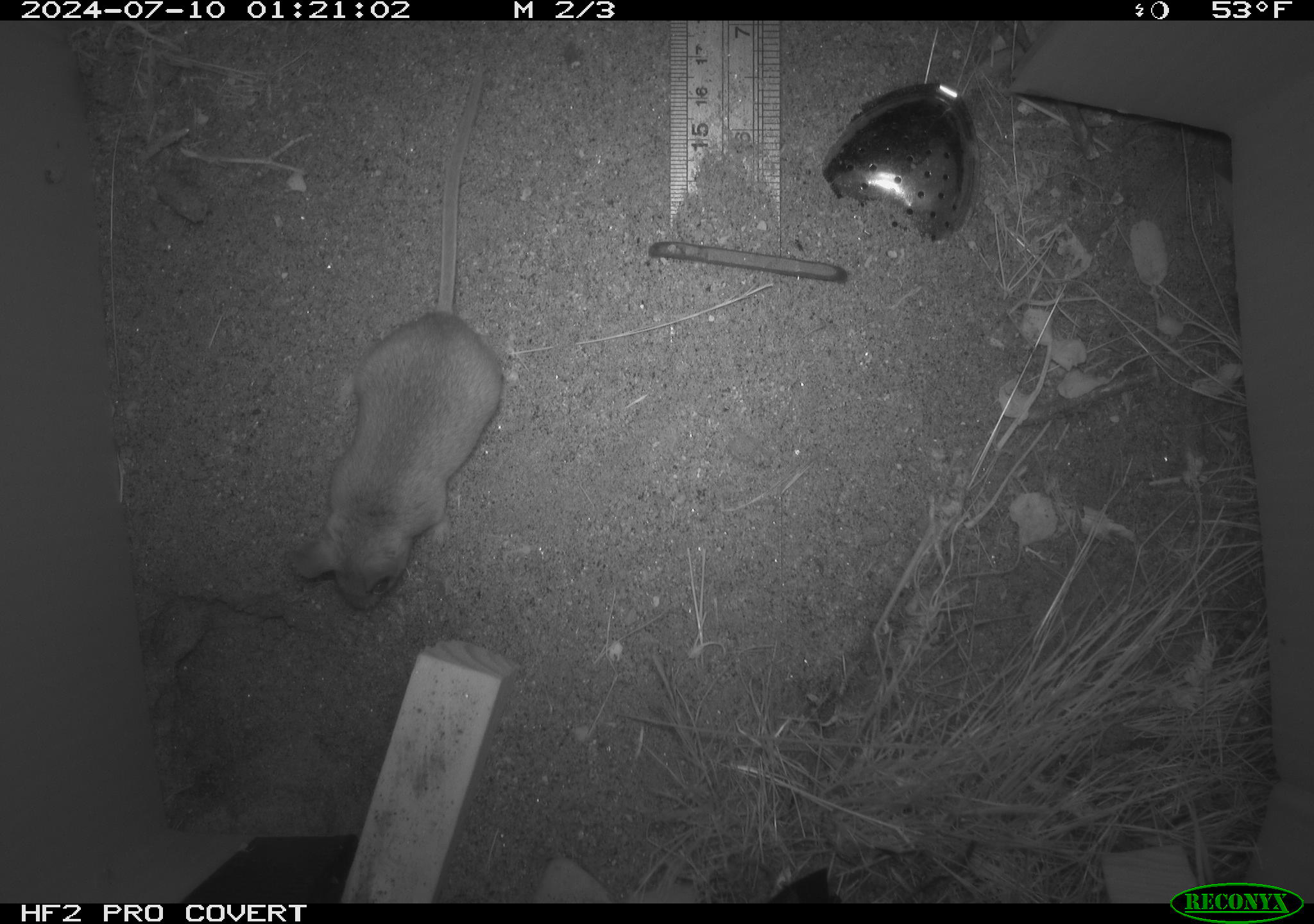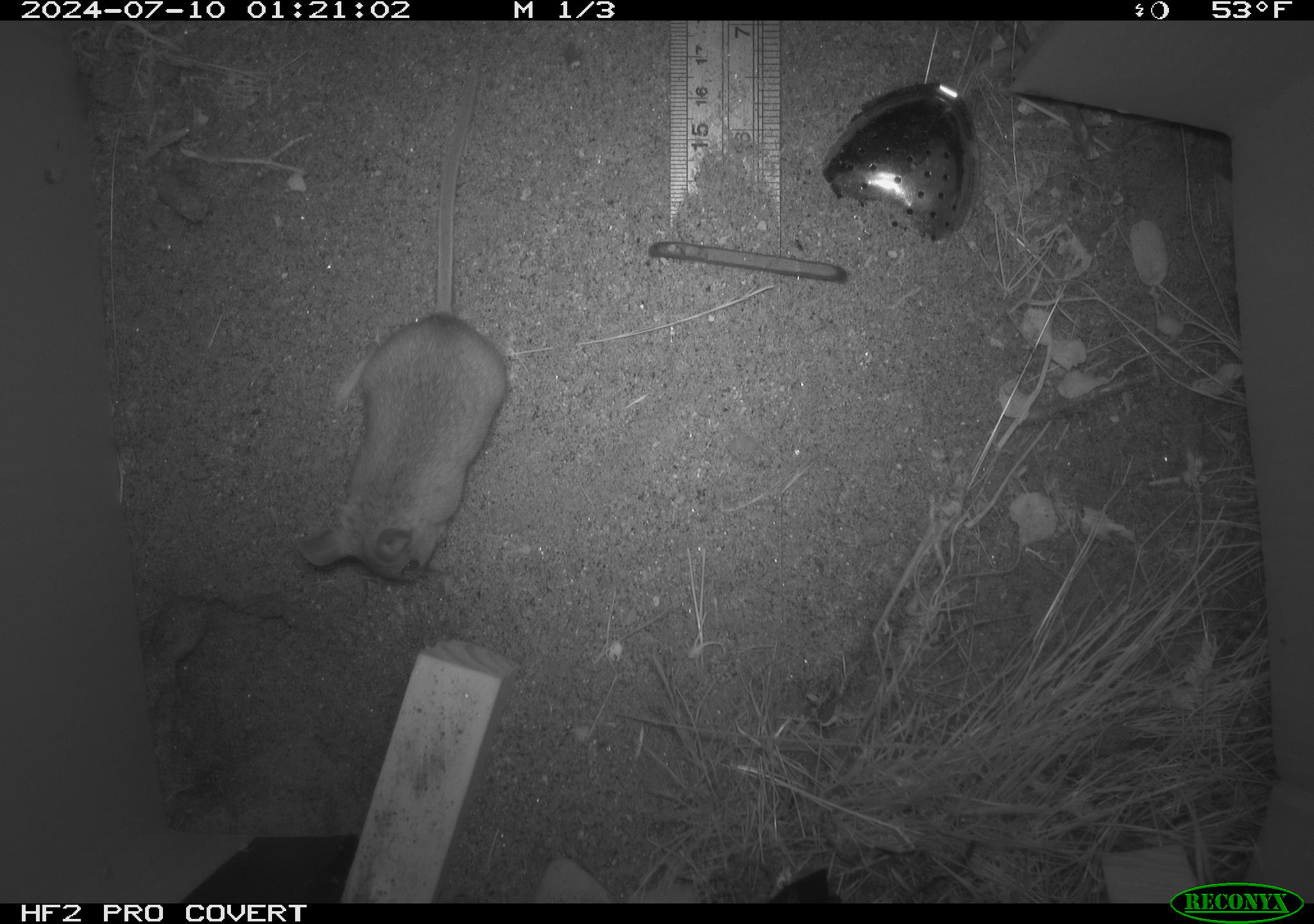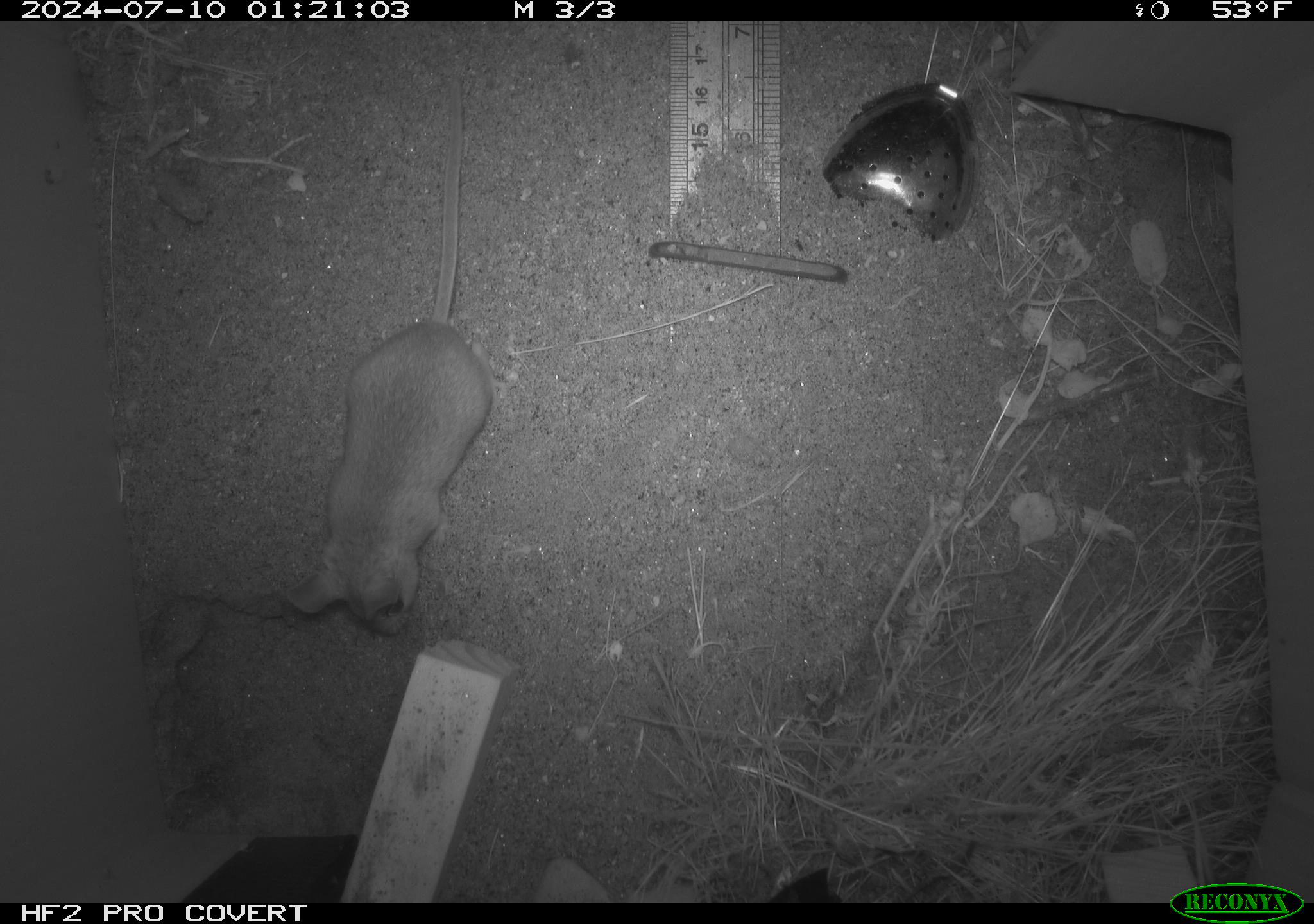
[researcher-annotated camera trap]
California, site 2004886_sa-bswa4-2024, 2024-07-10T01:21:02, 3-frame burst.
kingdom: Animalia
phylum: Chordata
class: Mammalia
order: Rodentia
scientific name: Rodentia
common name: rodent